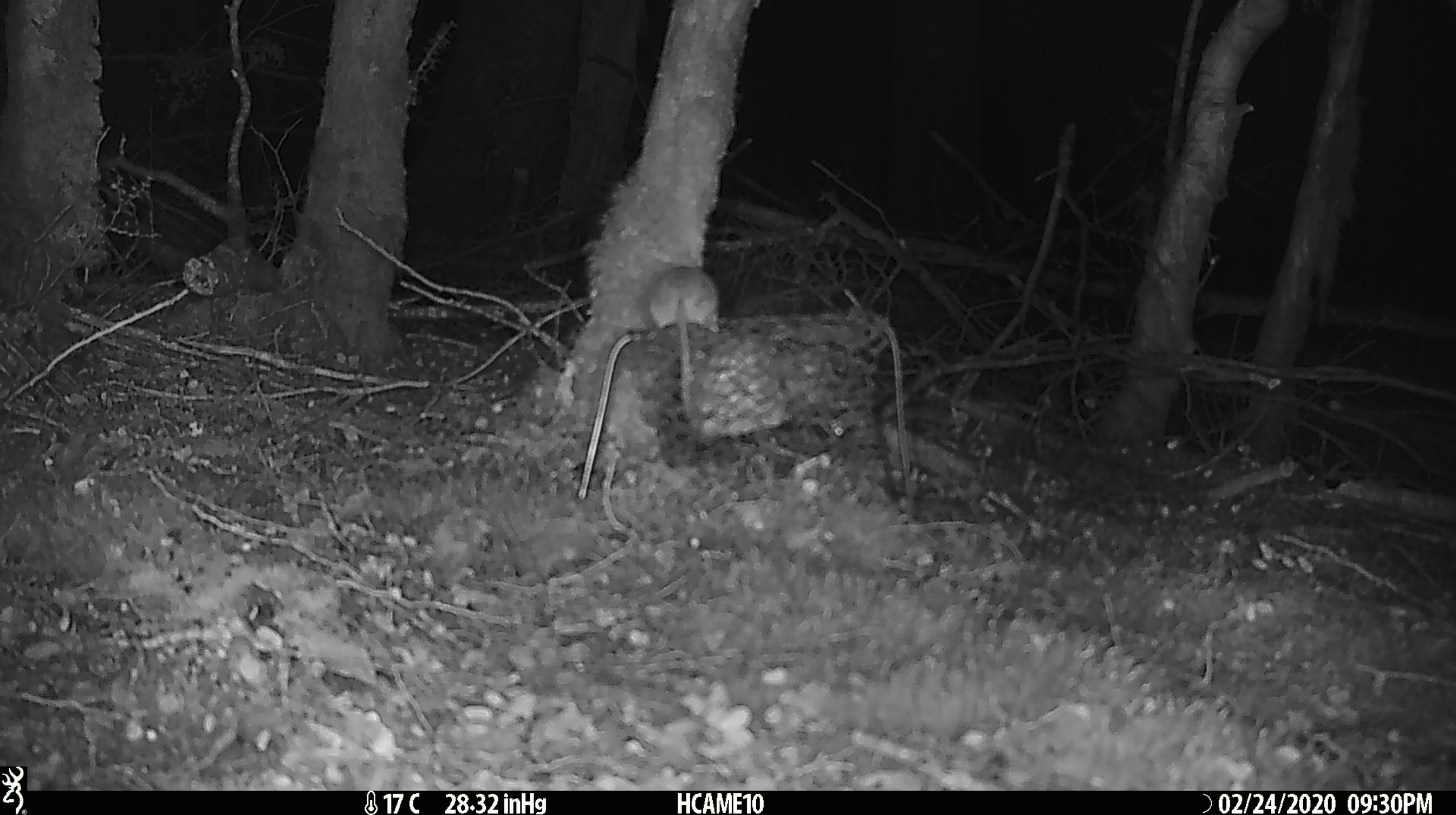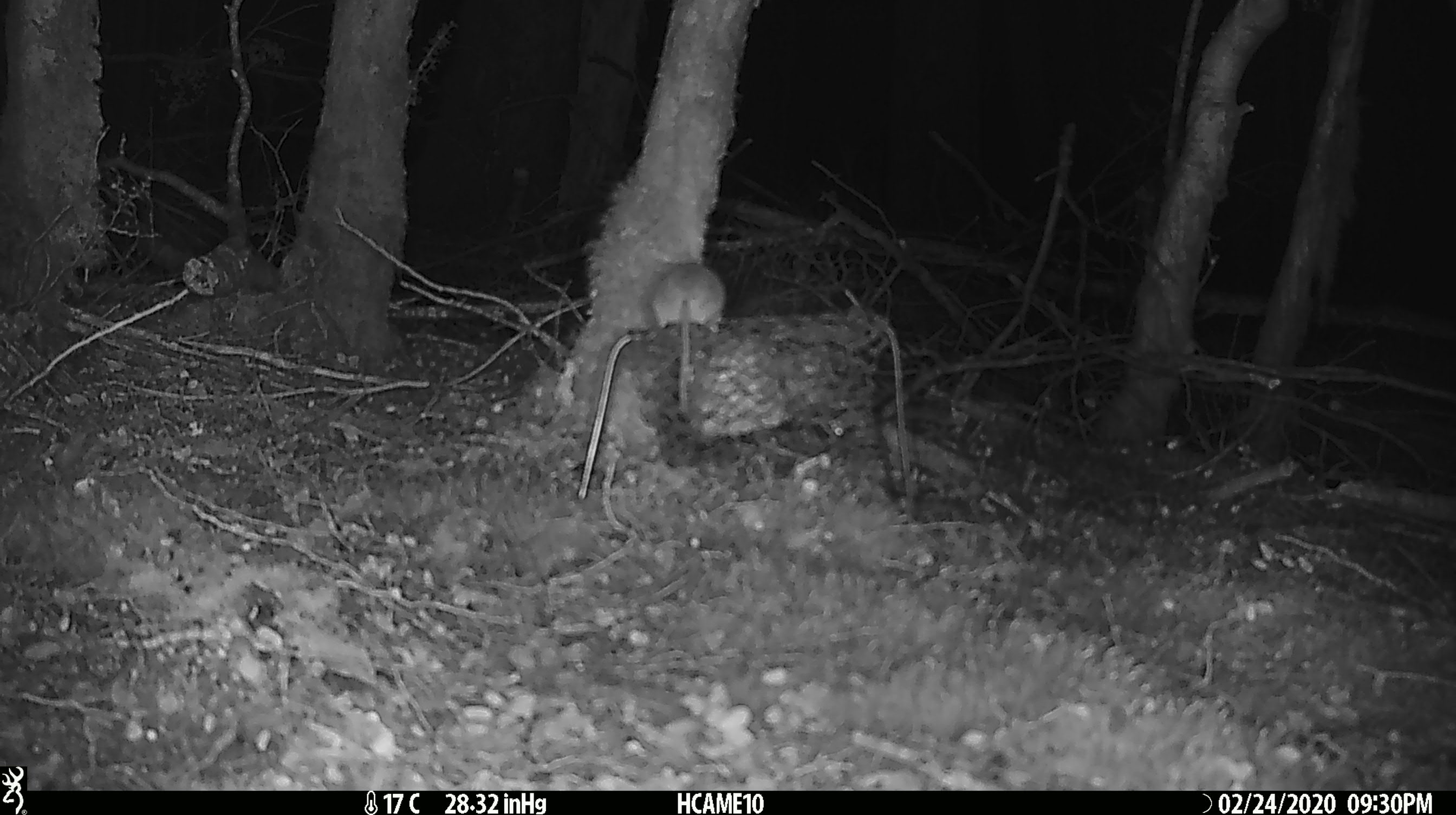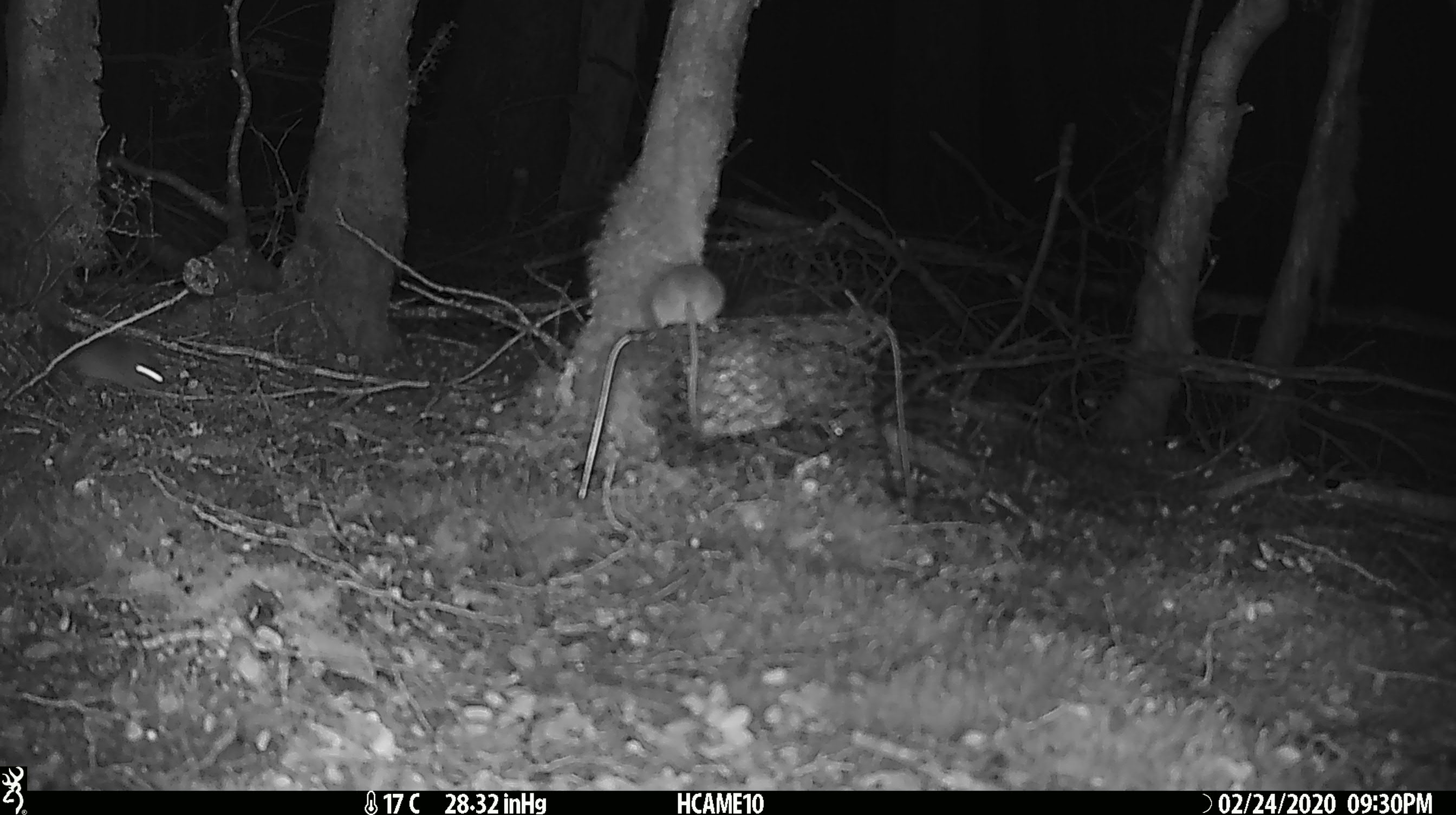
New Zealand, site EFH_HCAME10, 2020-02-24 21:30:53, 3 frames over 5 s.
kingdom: Animalia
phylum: Chordata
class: Mammalia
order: Rodentia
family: Muridae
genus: Mus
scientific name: Mus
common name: mouse